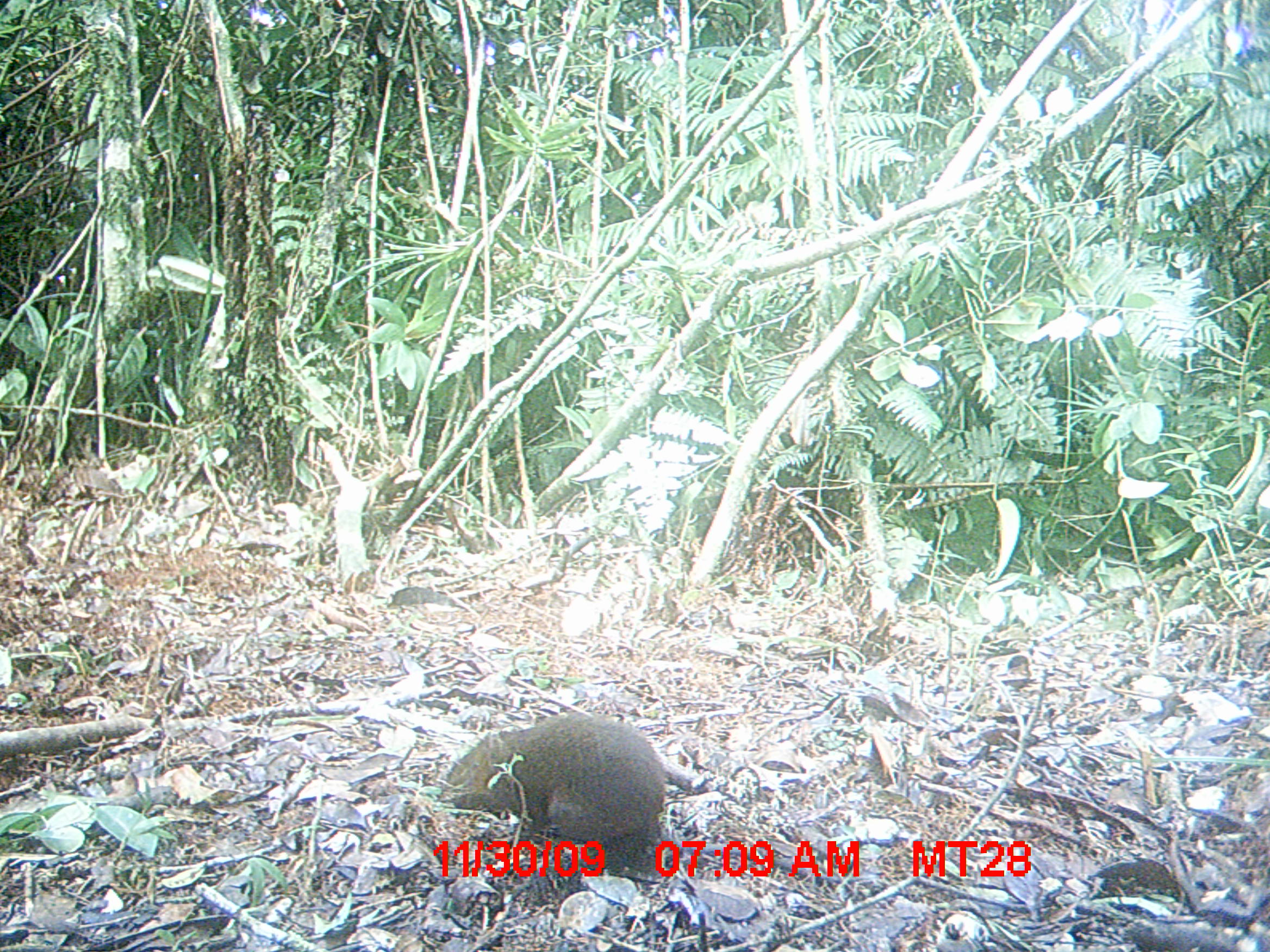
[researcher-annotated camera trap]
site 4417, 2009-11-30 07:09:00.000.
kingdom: Animalia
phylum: Chordata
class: Mammalia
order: Rodentia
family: Nesomyidae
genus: Hypogeomys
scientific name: Hypogeomys antimena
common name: malagasy giant rat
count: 1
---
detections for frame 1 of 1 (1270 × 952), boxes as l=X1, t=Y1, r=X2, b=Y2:
hypogeomys antimena: l=435, t=710, r=669, b=879